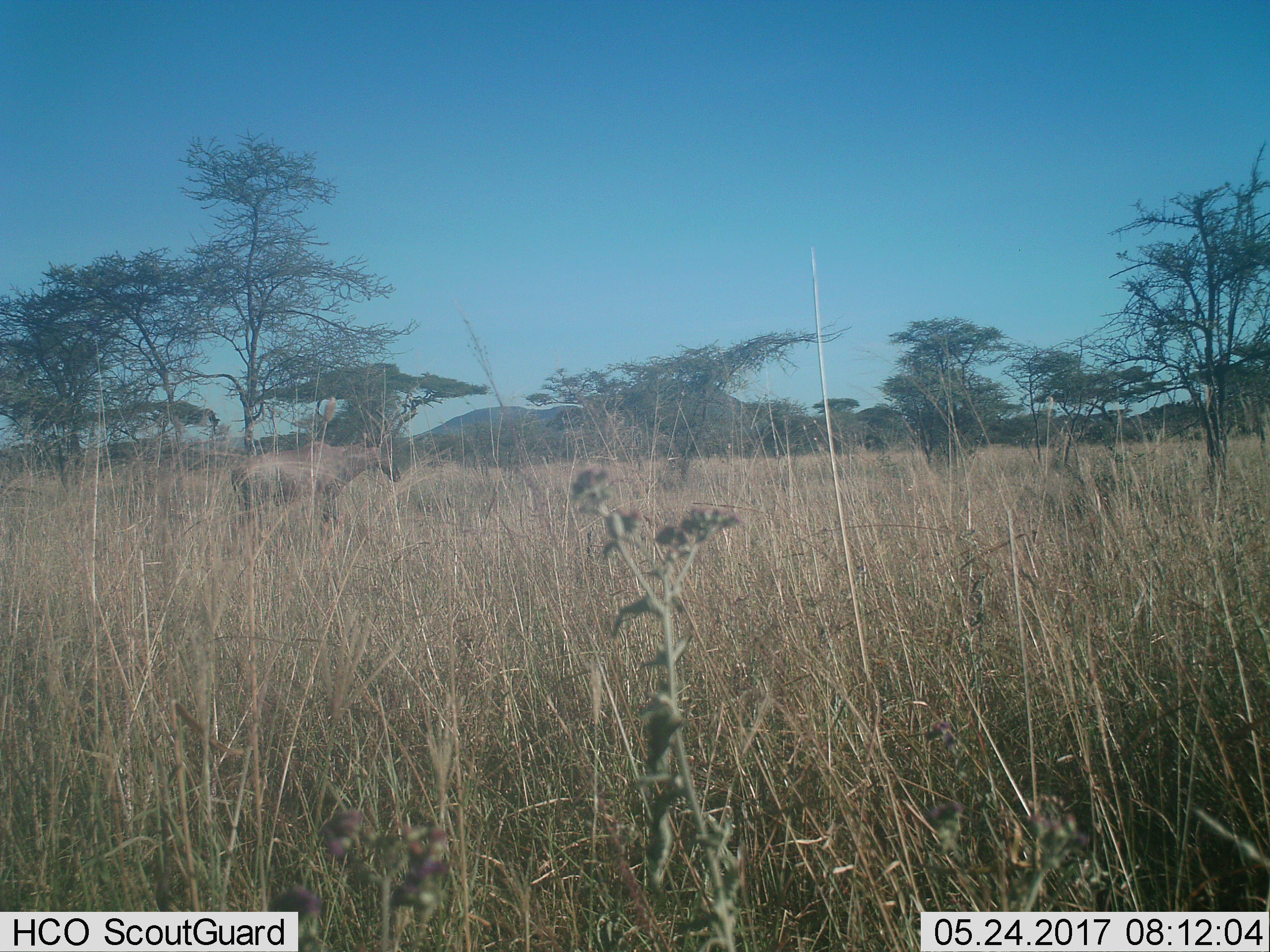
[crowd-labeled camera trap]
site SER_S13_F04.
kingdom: Animalia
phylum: Chordata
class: Mammalia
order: Artiodactyla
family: Bovidae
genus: Damaliscus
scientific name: Damaliscus lunatus jimela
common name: topi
Topi (Damaliscus lunatus jimela), count 1. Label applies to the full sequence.